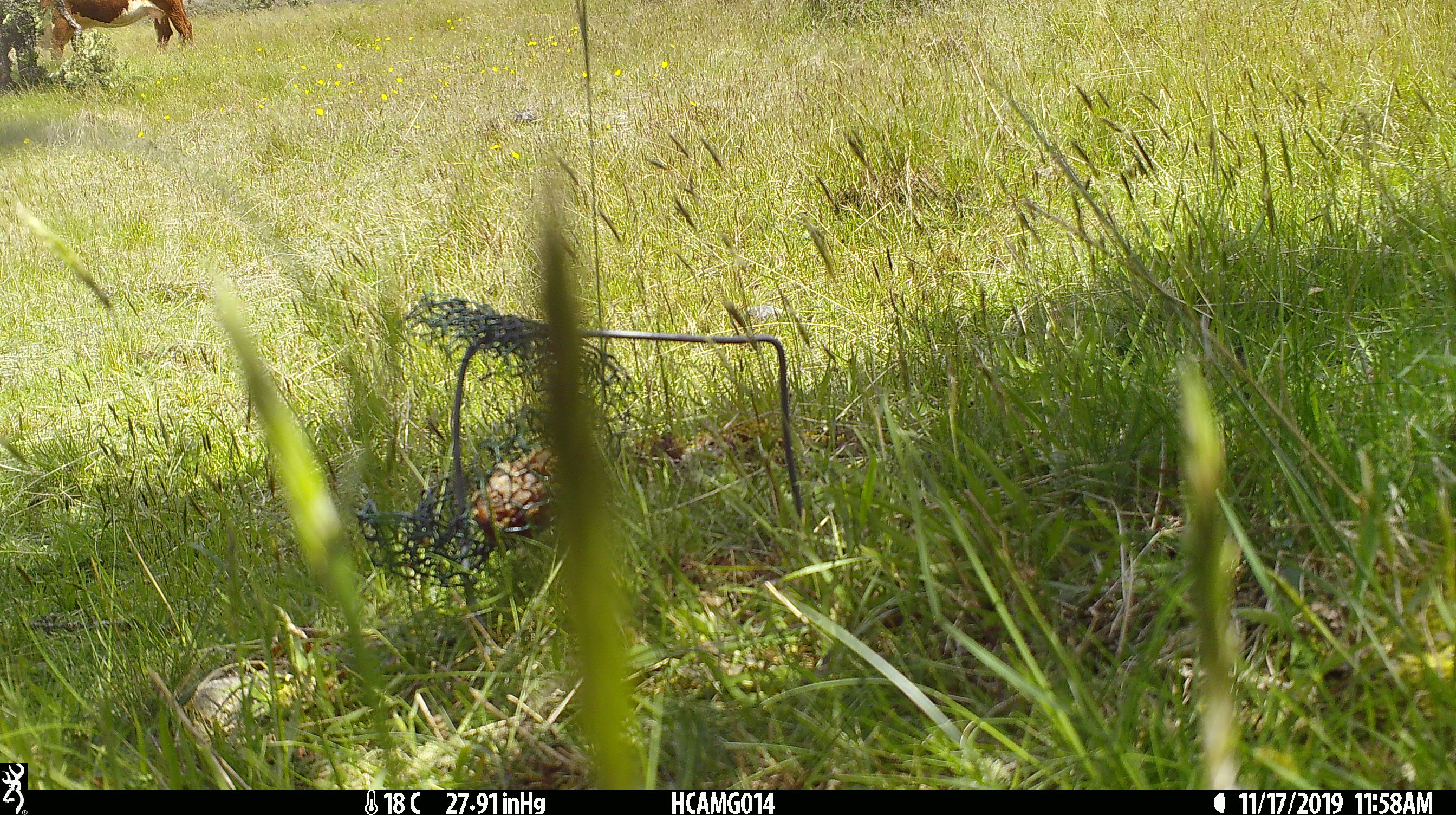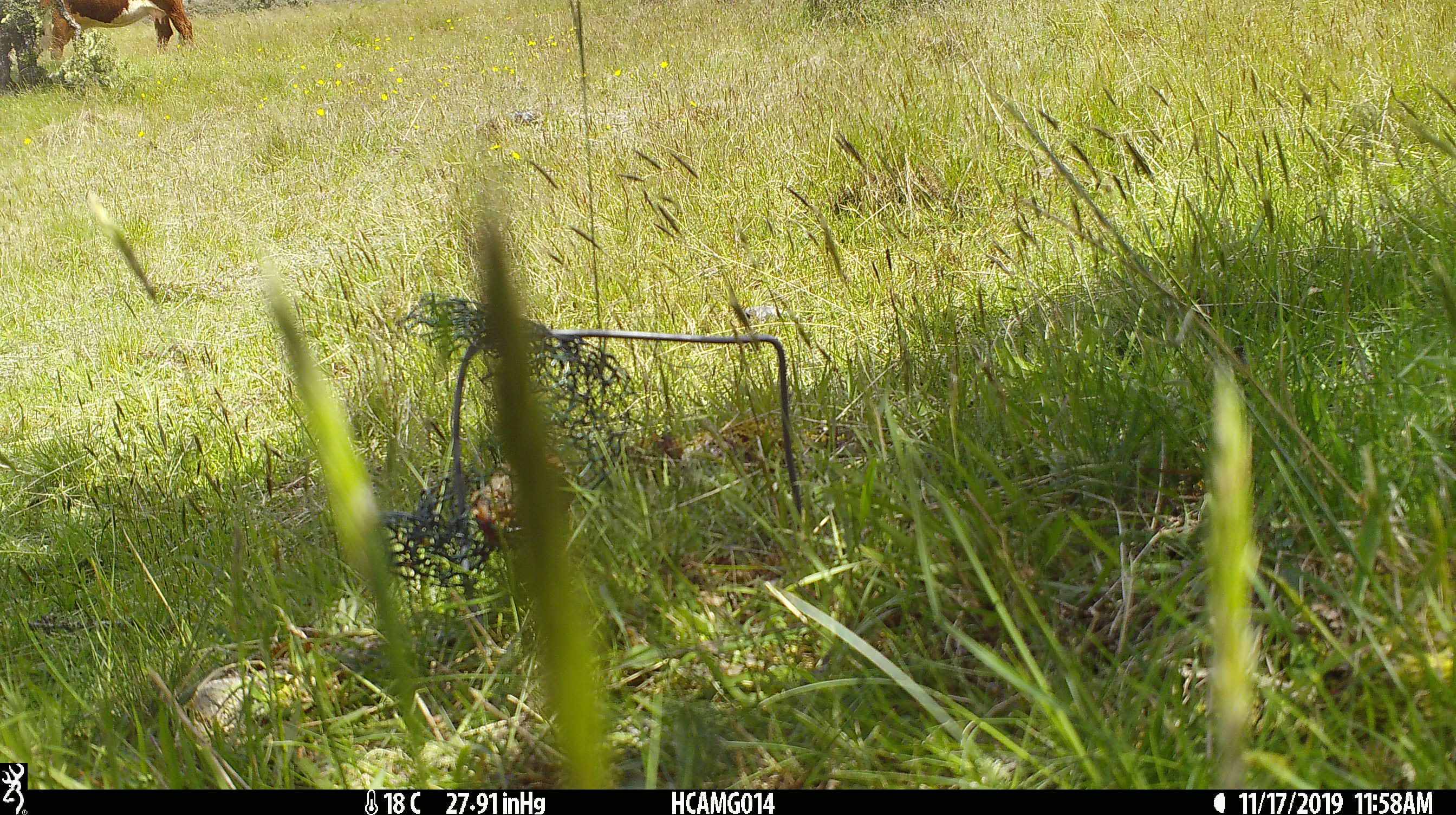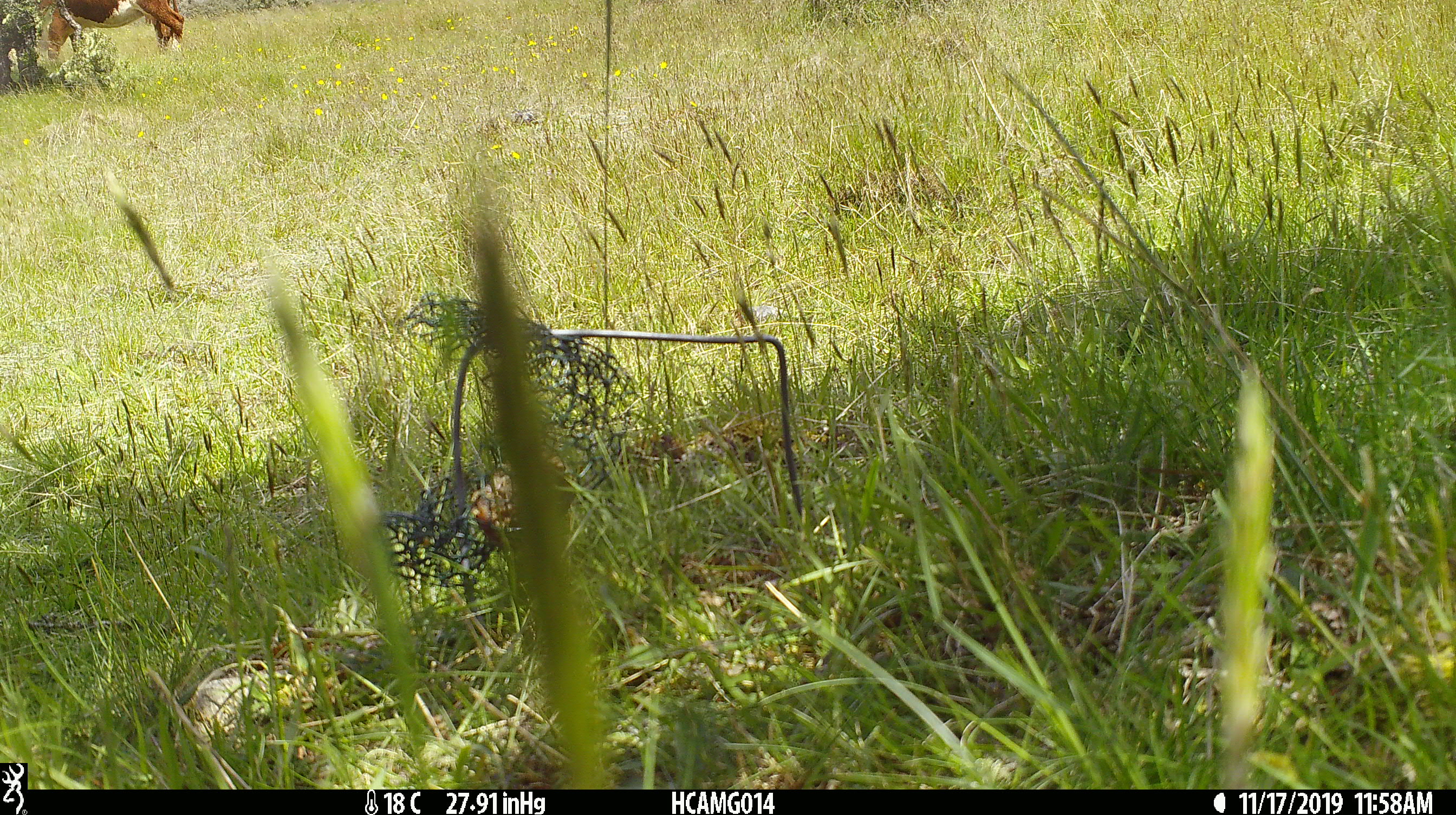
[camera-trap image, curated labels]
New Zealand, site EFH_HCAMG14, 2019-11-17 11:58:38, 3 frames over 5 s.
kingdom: Animalia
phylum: Chordata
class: Mammalia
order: Artiodactyla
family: Bovidae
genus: Bos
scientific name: Bos taurus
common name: domestic cow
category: cow